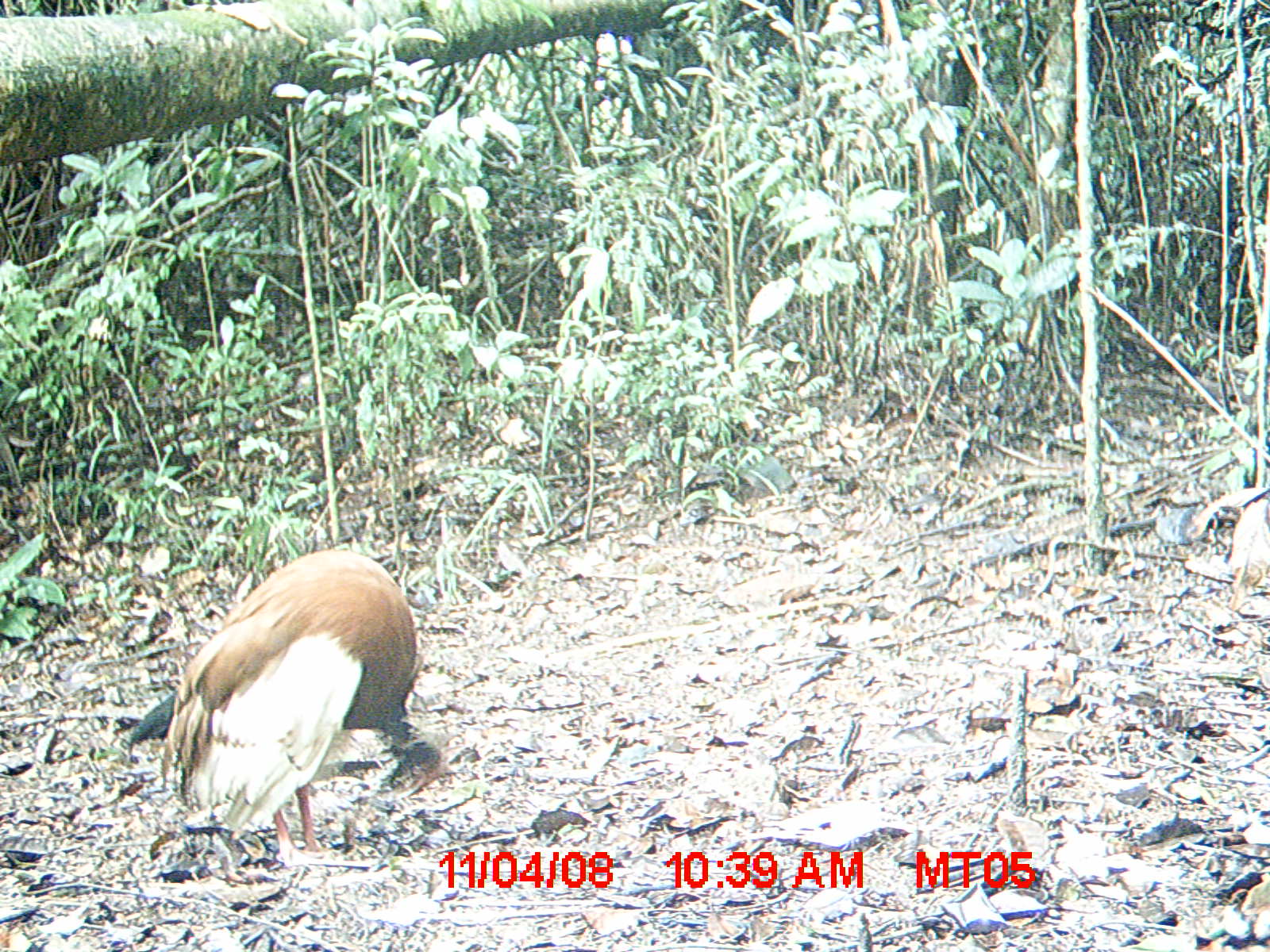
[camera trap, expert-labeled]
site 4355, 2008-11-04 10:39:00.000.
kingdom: Animalia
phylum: Chordata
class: Aves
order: Cuculiformes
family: Cuculidae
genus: Coua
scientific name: Coua serriana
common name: red-breasted coua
Coua serriana (red-breasted coua), count 1.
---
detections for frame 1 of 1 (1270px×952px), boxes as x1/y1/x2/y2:
coua serriana: 124/546/453/868